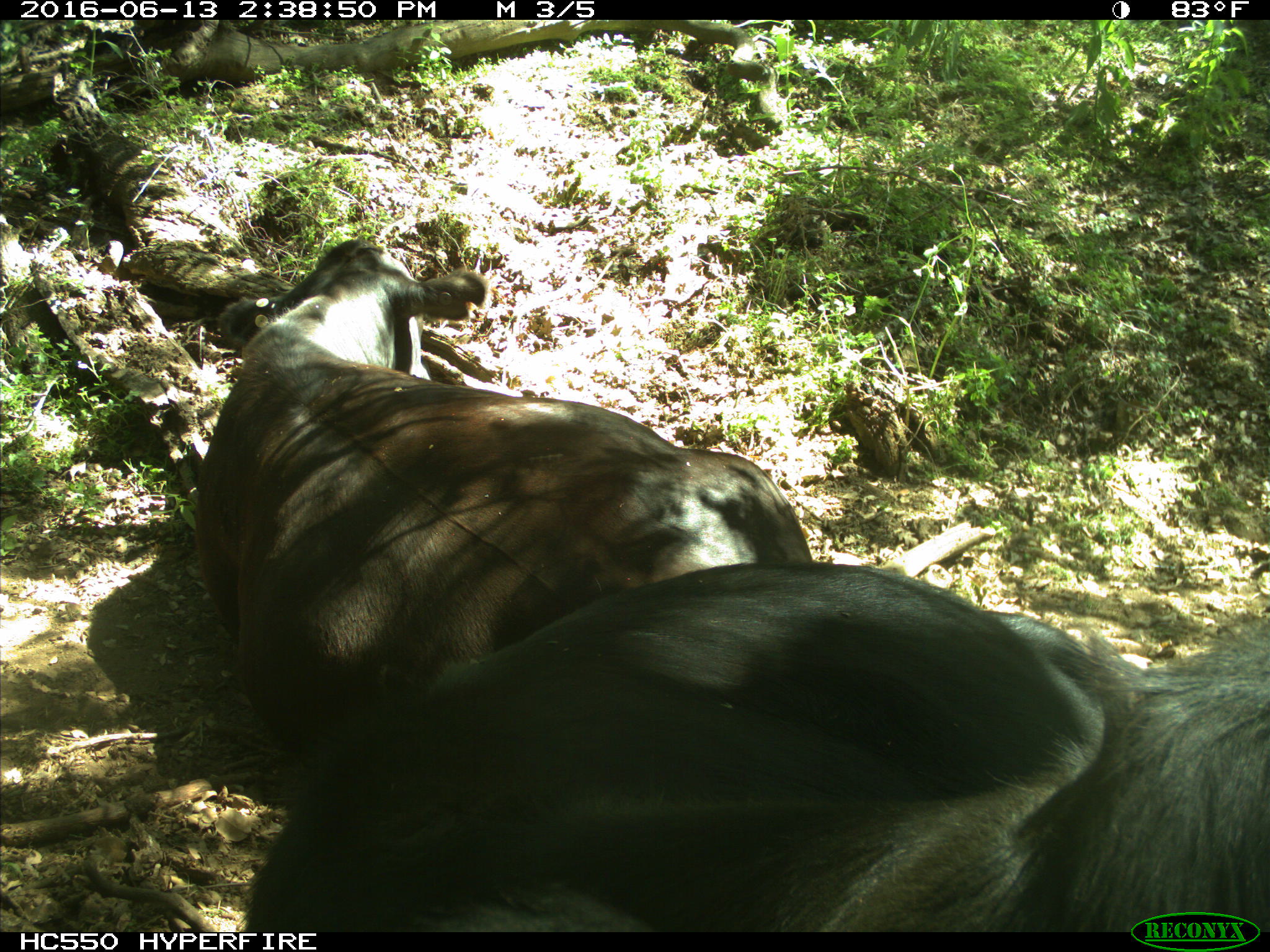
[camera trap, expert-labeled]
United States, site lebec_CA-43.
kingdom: Animalia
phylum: Chordata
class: Mammalia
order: Artiodactyla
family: Bovidae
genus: Bos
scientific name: Bos taurus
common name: domestic cow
Bos taurus (domestic cow).